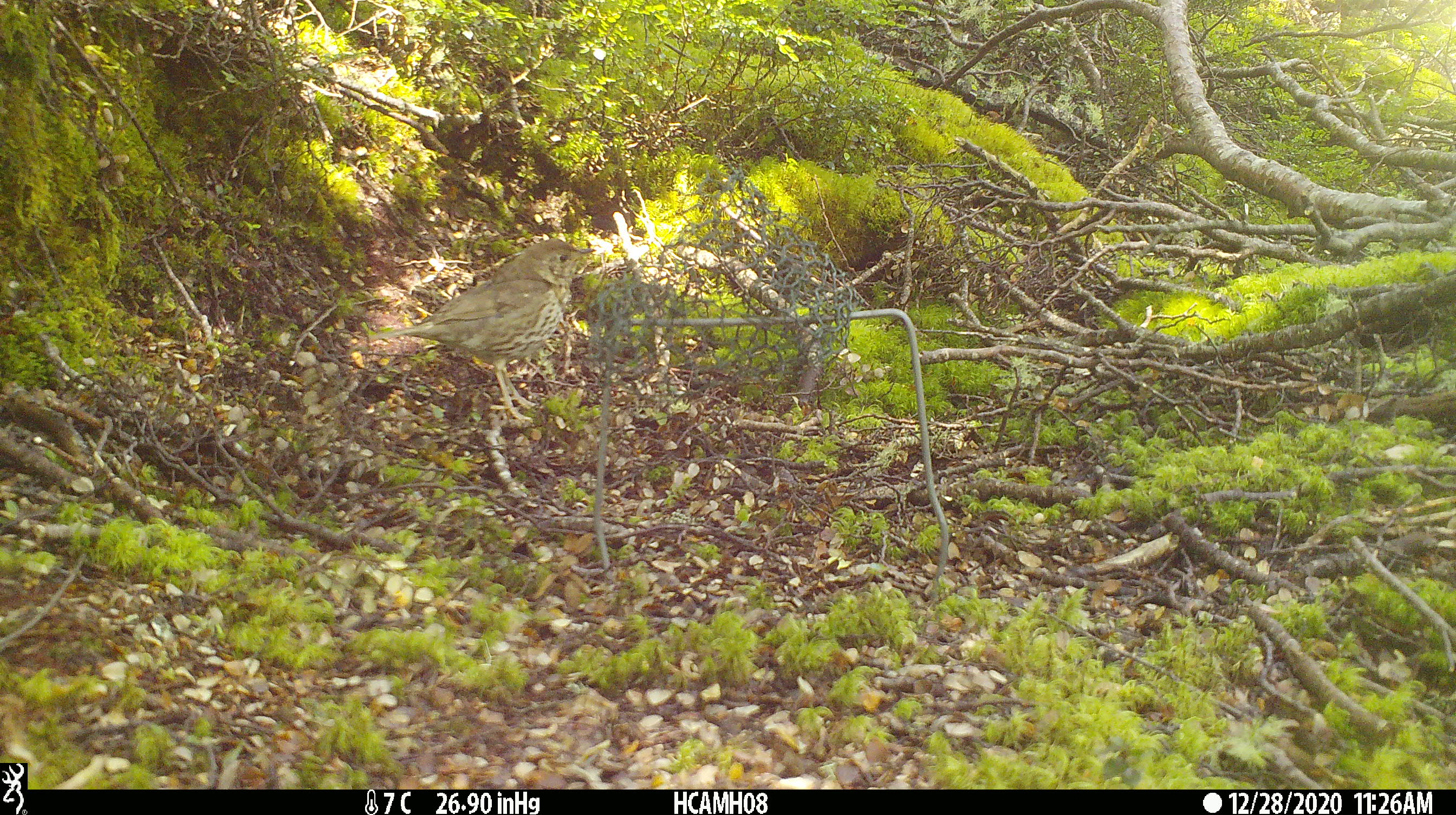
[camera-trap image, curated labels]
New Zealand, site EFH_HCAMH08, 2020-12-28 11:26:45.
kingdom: Animalia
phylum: Chordata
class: Aves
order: Passeriformes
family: Turdidae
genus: Turdus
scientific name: Turdus philomelos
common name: song thrush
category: thrush